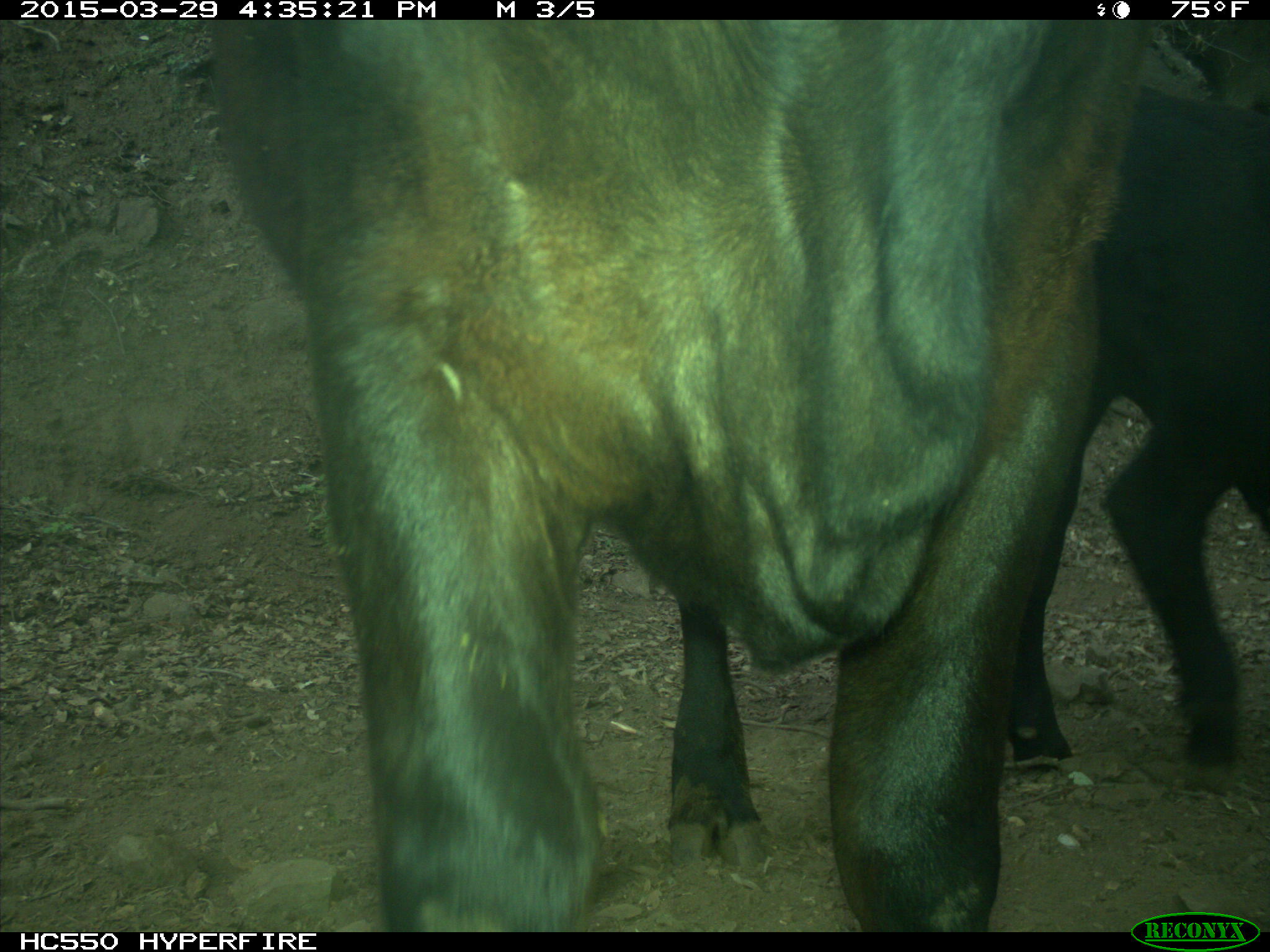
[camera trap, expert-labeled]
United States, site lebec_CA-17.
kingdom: Animalia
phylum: Chordata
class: Mammalia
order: Artiodactyla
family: Bovidae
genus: Bos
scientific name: Bos taurus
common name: domestic cow